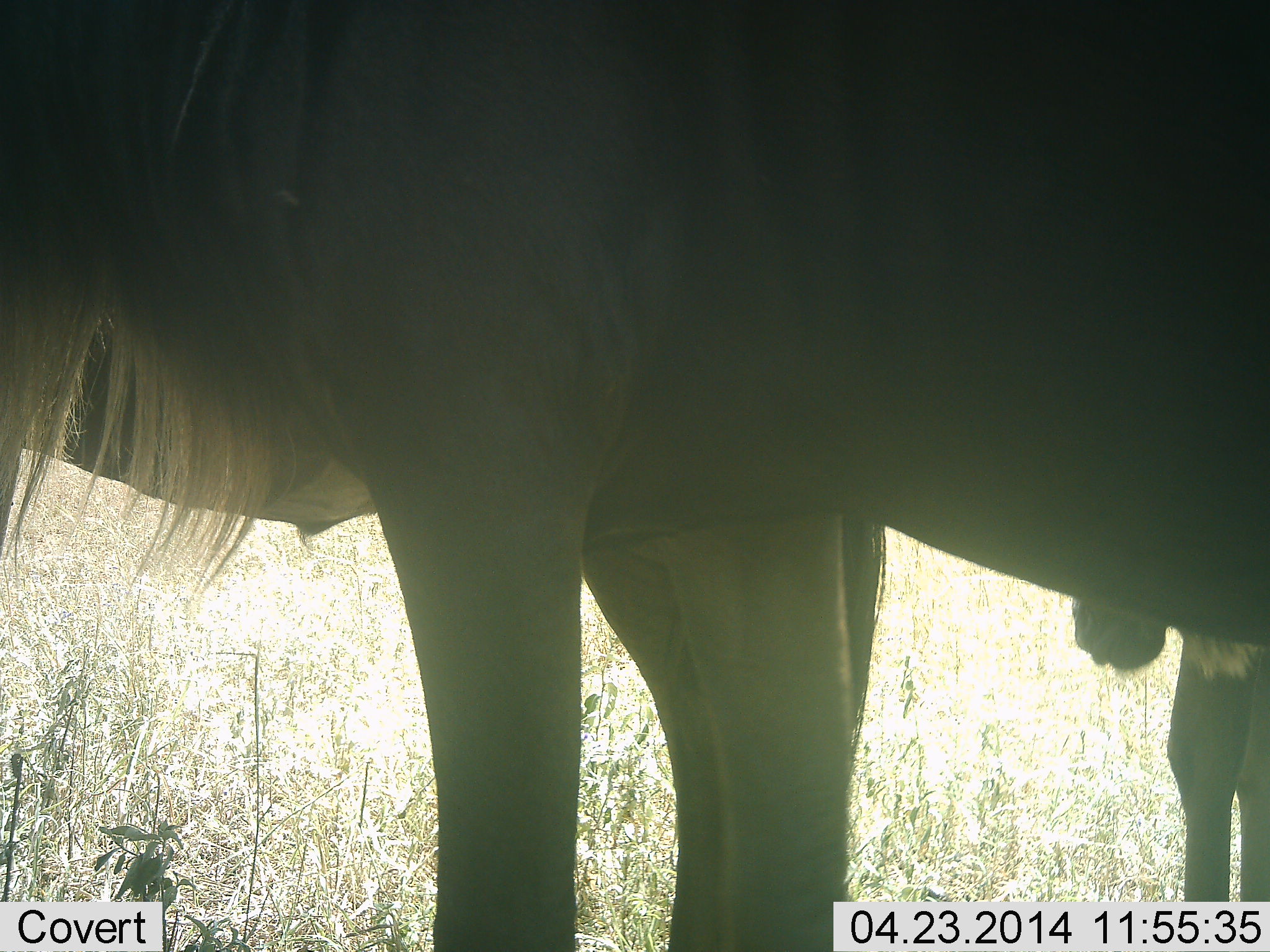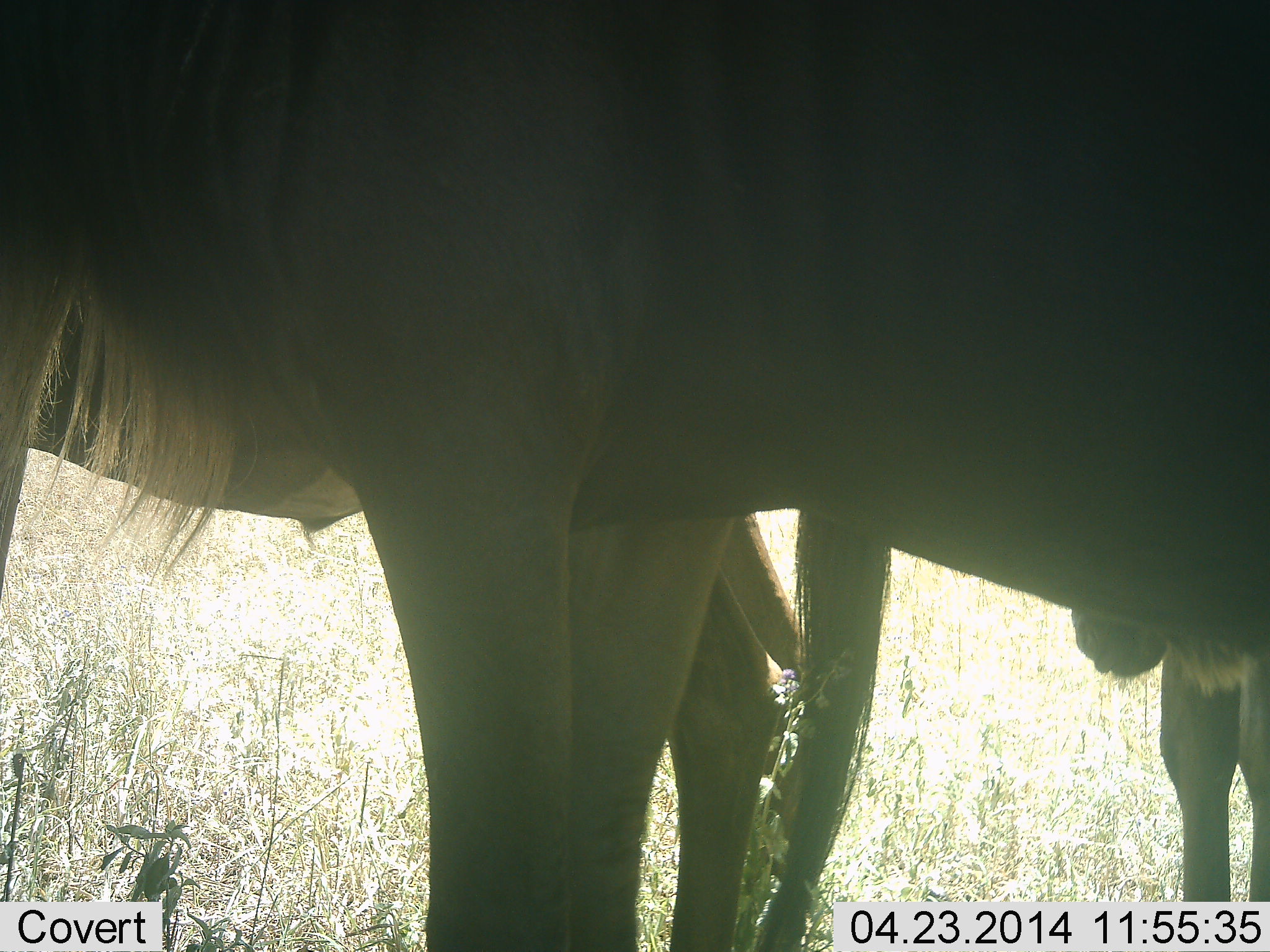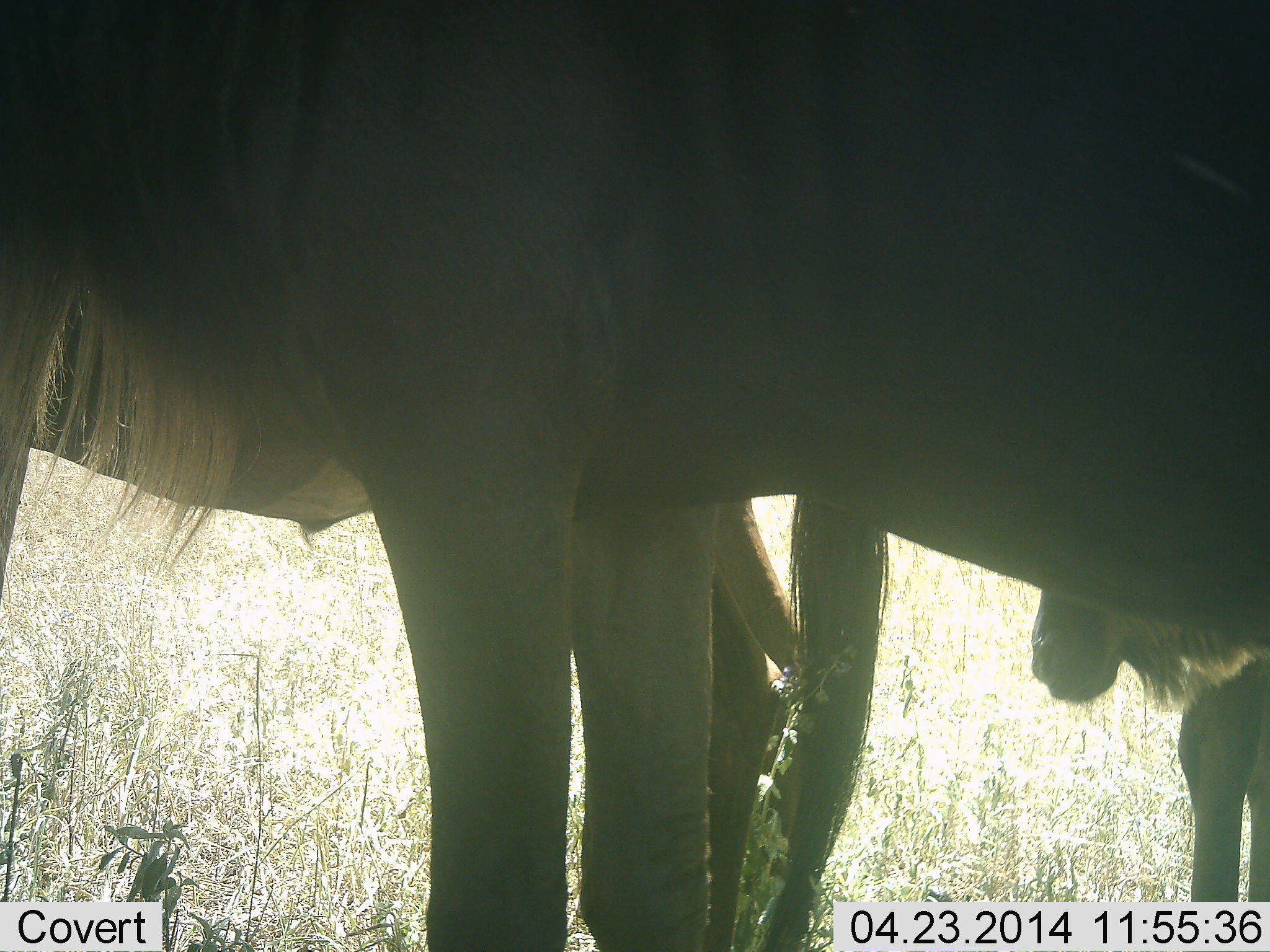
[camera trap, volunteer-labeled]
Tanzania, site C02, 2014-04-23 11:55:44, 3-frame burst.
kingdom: Animalia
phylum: Chordata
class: Mammalia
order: Artiodactyla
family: Bovidae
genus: Connochaetes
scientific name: Connochaetes taurinus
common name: blue wildebeest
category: wildebeest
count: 3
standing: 100%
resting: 0%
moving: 0%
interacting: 0%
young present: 20%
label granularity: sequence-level